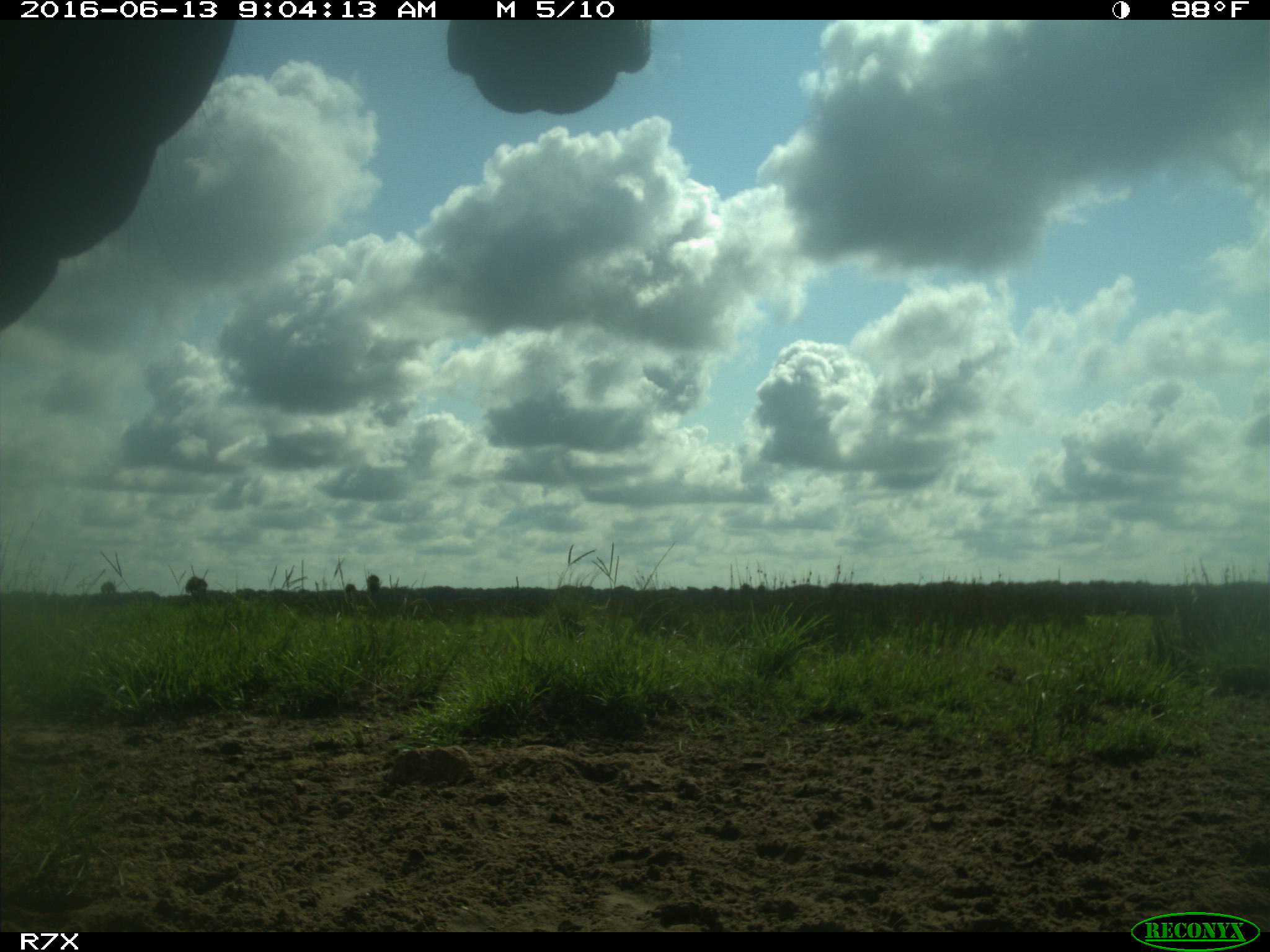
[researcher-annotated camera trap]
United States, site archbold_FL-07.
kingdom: Animalia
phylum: Chordata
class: Mammalia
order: Artiodactyla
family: Bovidae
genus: Bos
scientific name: Bos taurus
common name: domestic cow